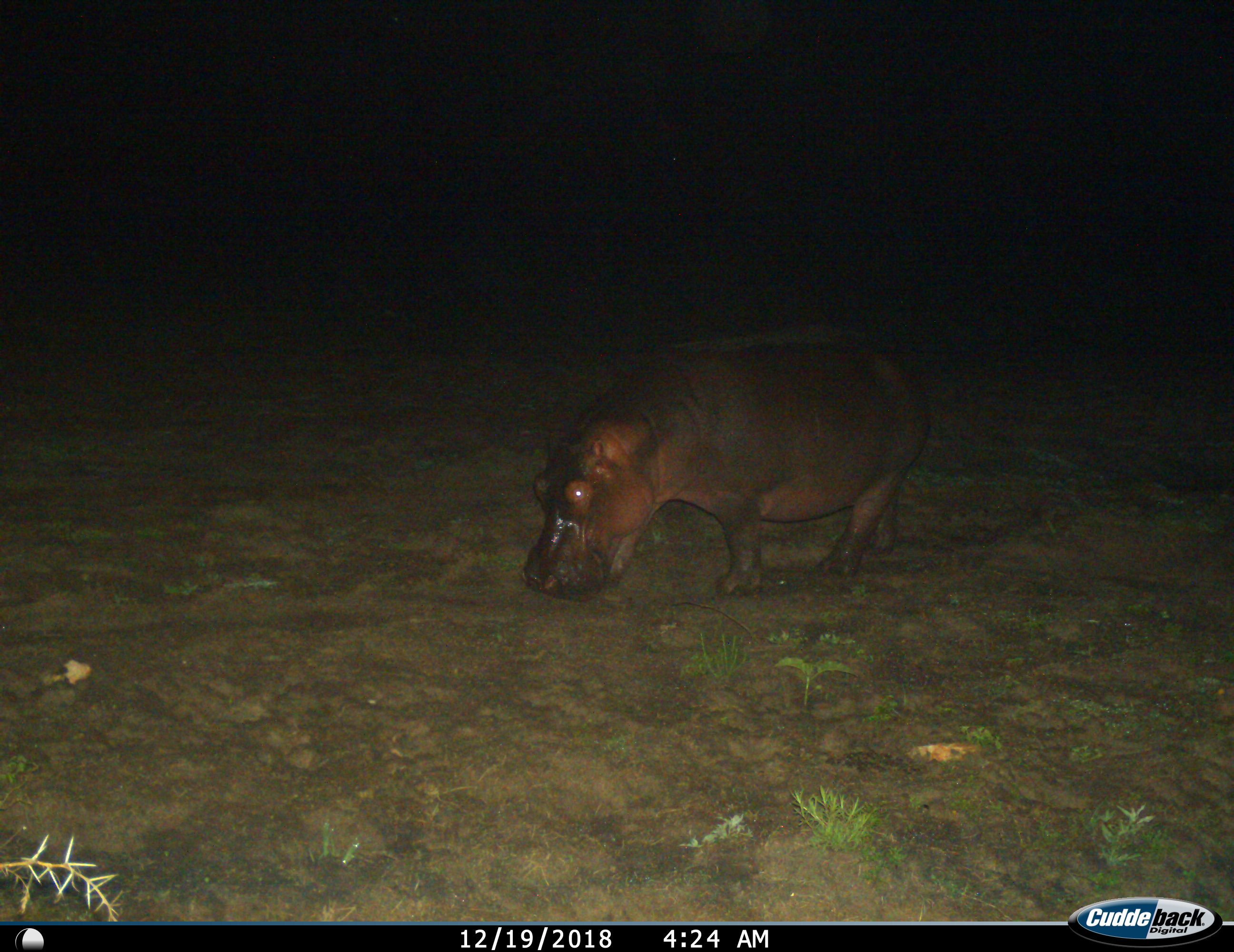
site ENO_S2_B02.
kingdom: Animalia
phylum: Chordata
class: Mammalia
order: Artiodactyla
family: Hippopotamidae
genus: Hippopotamus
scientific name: Hippopotamus amphibius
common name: hippopotamus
Hippopotamus (Hippopotamus amphibius), count 1. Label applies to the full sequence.